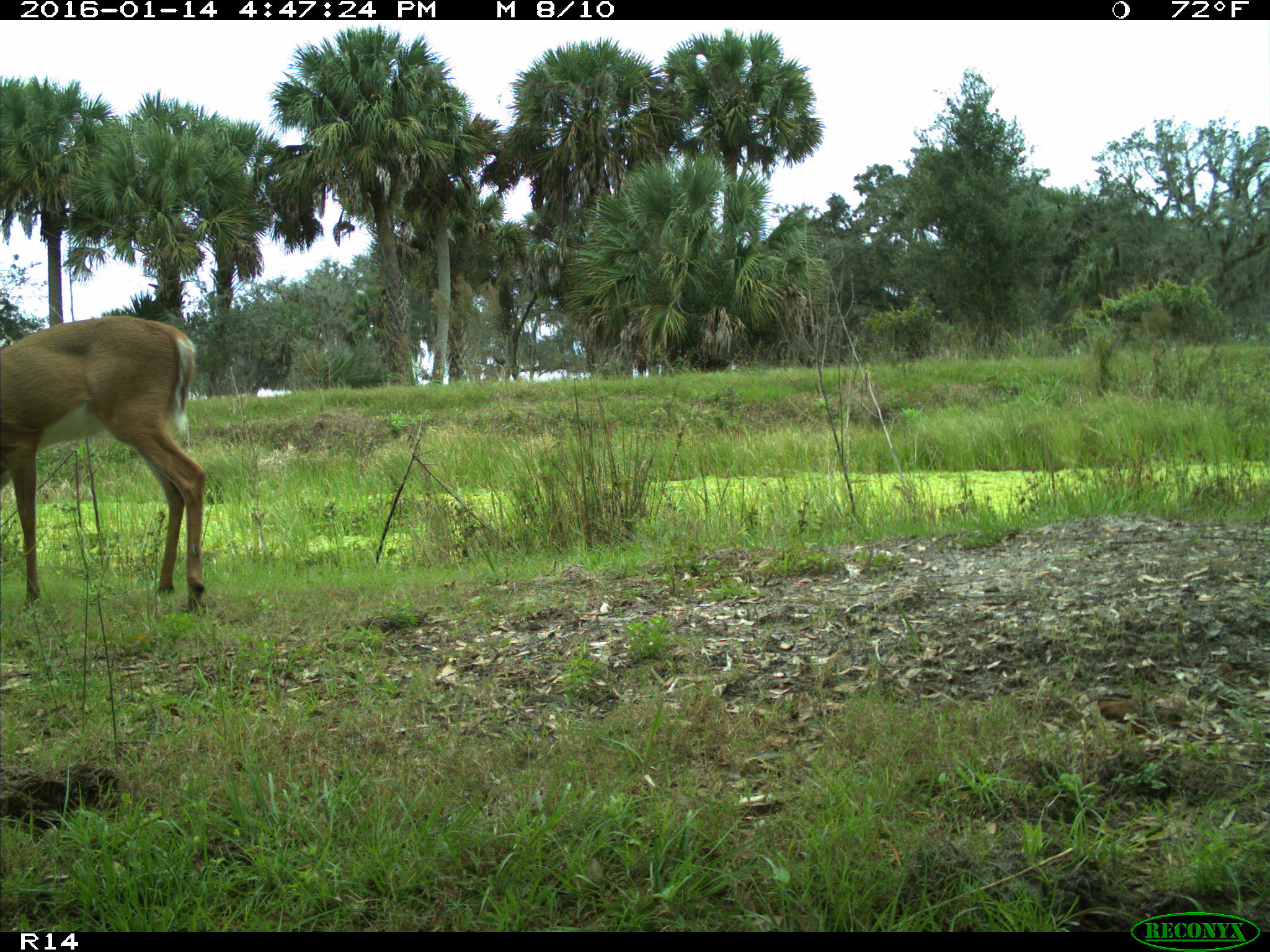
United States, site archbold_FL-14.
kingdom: Animalia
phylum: Chordata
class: Mammalia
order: Artiodactyla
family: Cervidae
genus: Odocoileus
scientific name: Odocoileus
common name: deer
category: unidentified deer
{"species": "unidentified deer (deer) (Odocoileus)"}